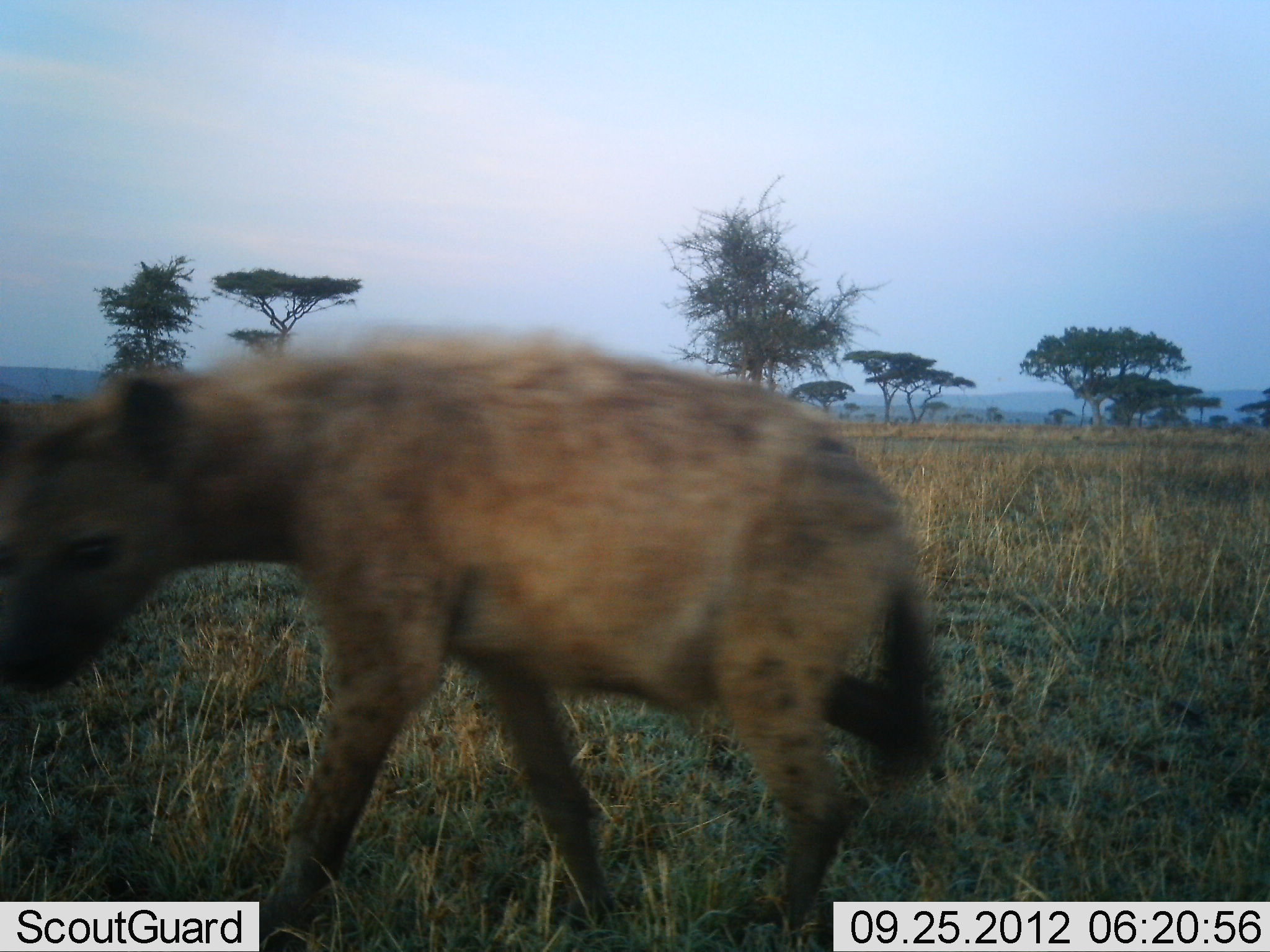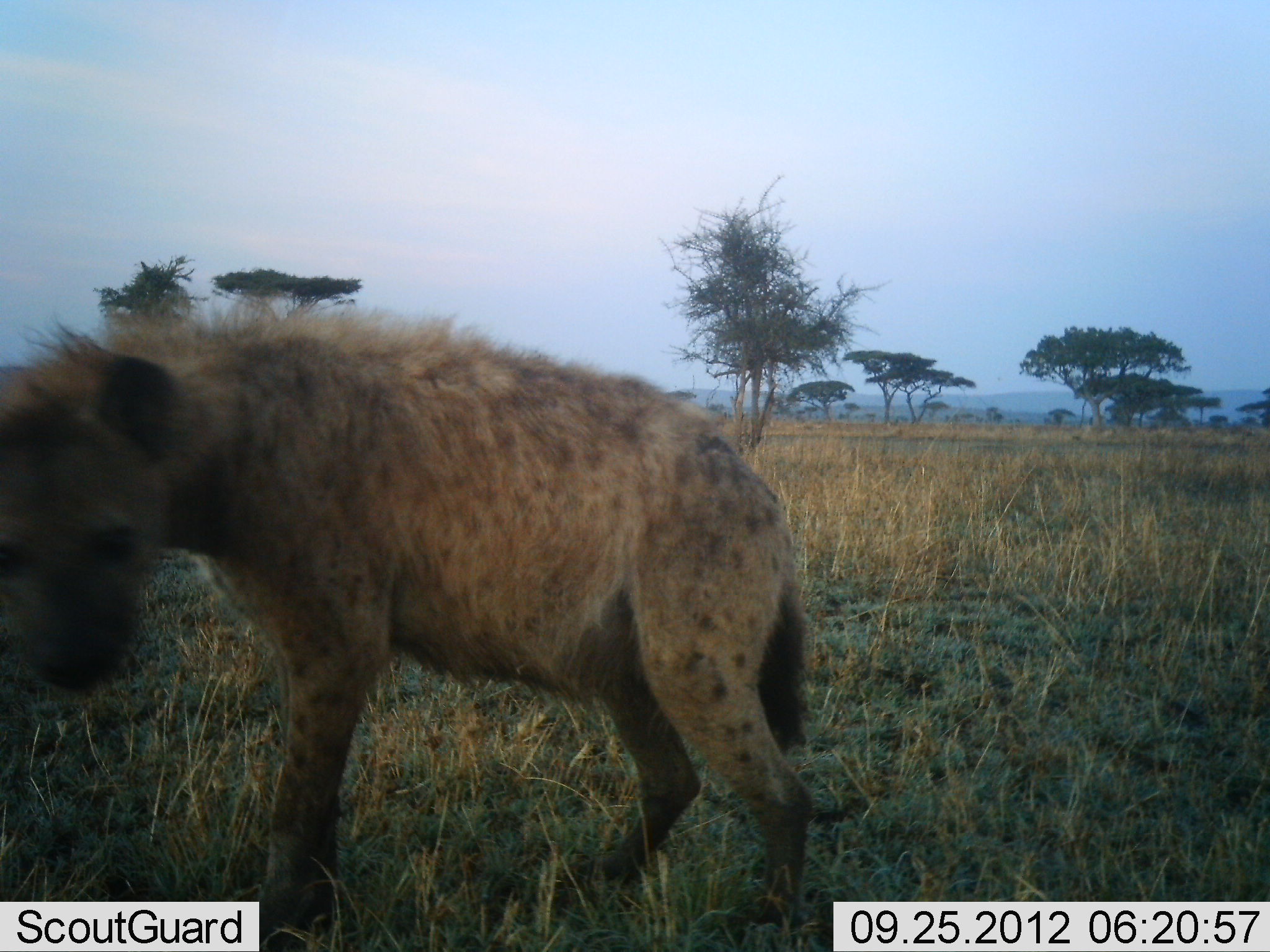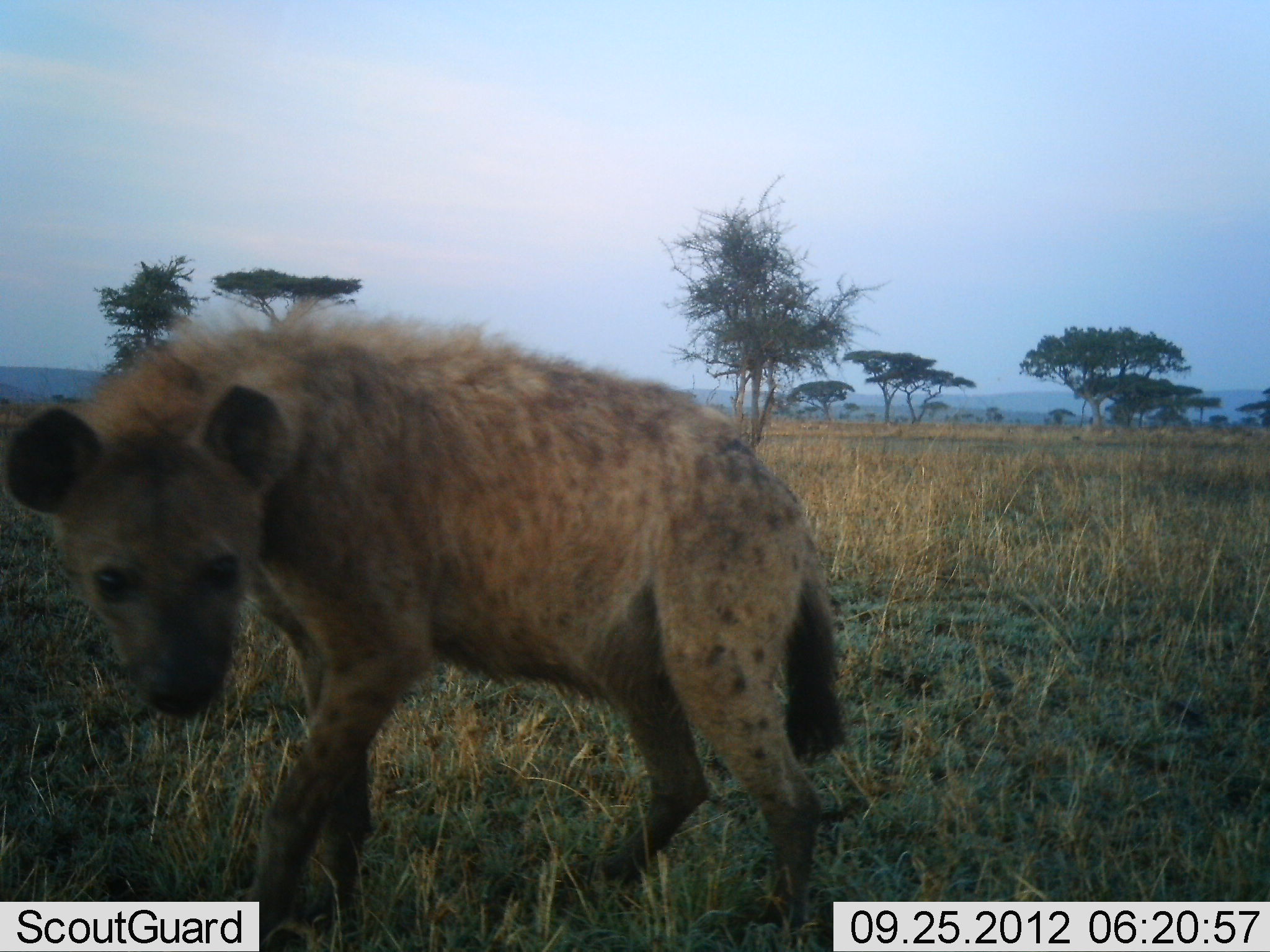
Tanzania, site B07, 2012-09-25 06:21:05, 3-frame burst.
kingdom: Animalia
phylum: Chordata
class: Mammalia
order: Carnivora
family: Hyaenidae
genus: Crocuta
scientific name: Crocuta crocuta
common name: spotted hyena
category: hyenaspotted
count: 1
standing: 50%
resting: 0%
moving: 50%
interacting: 0%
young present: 0%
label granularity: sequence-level